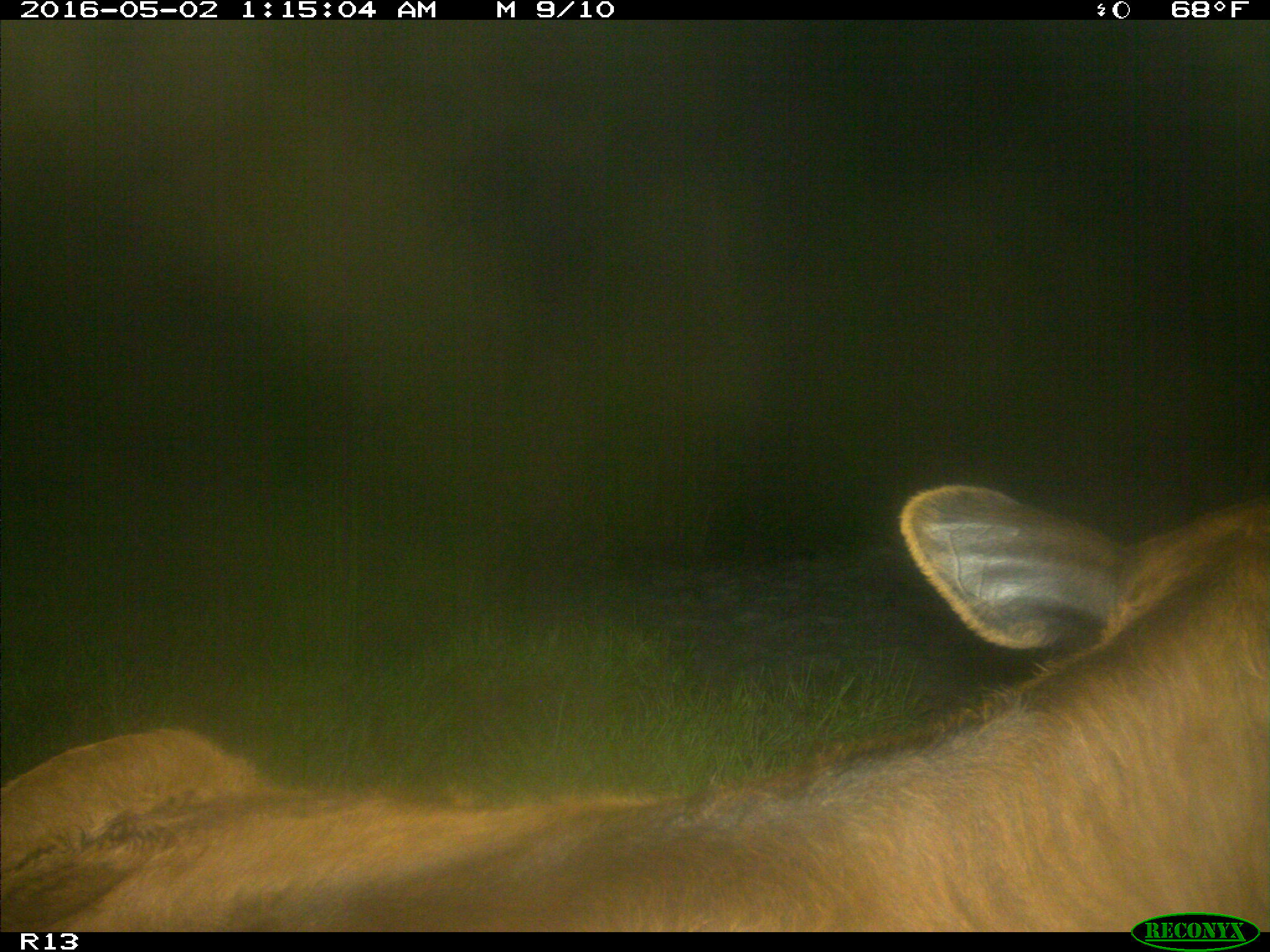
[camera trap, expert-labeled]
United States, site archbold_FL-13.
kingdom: Animalia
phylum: Chordata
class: Mammalia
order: Artiodactyla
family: Bovidae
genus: Bos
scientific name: Bos taurus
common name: domestic cow